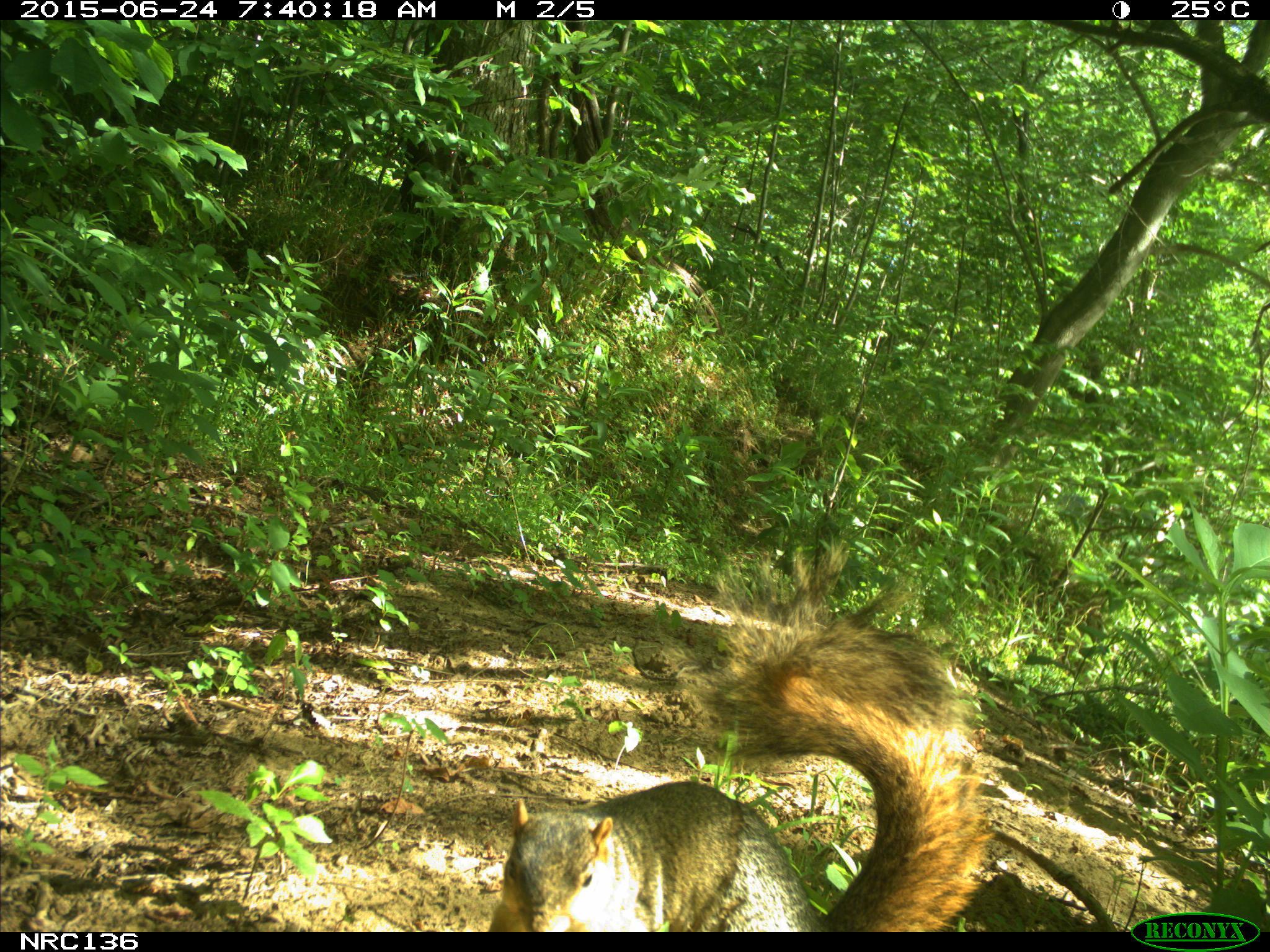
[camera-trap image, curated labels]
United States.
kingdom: Animalia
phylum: Chordata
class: Mammalia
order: Rodentia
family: Sciuridae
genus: Sciurus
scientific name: Sciurus niger cinereus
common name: eastern fox squirrel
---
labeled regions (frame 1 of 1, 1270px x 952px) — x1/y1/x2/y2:
Eastern Fox Squirrel: 476/573/994/935